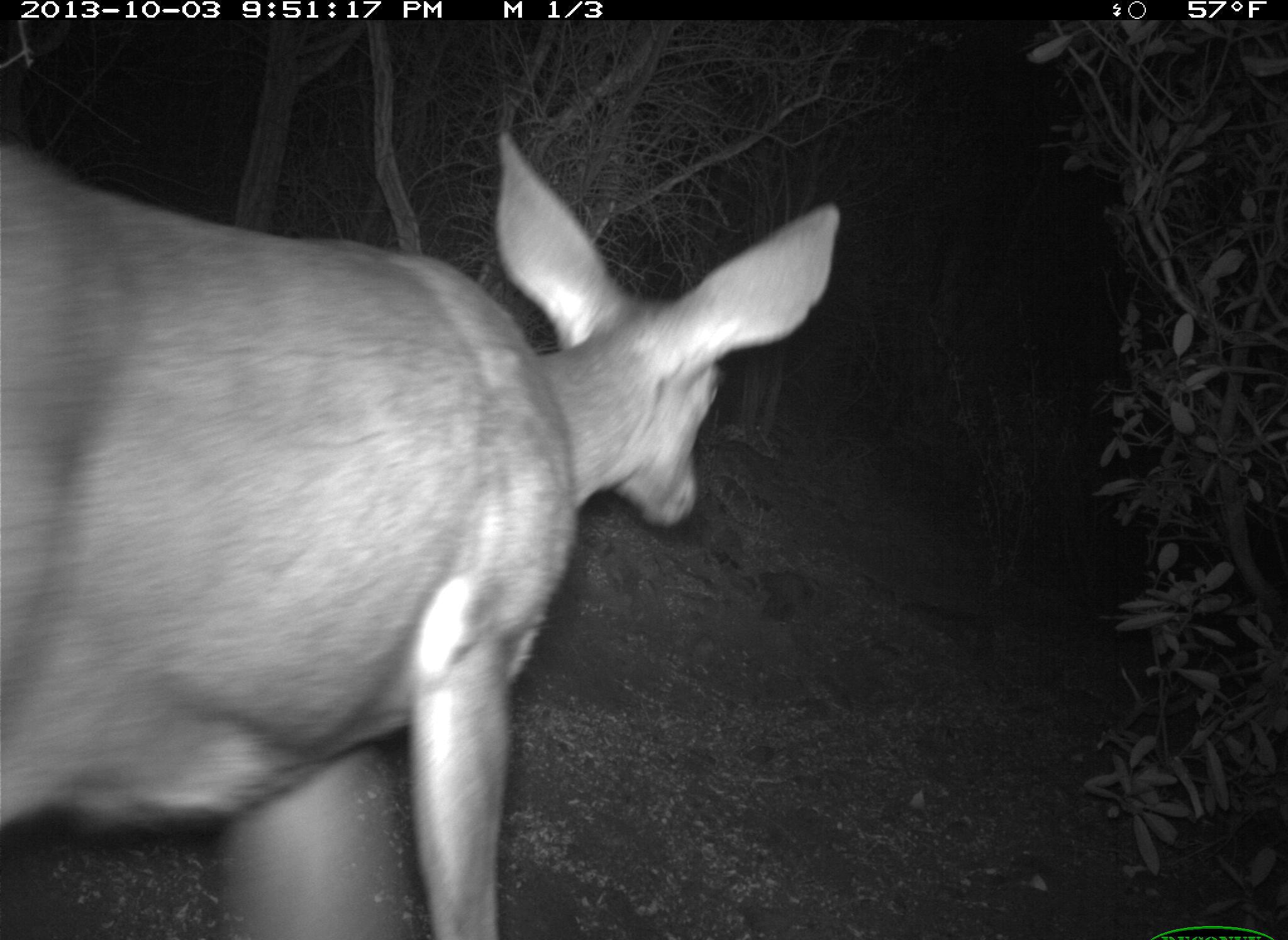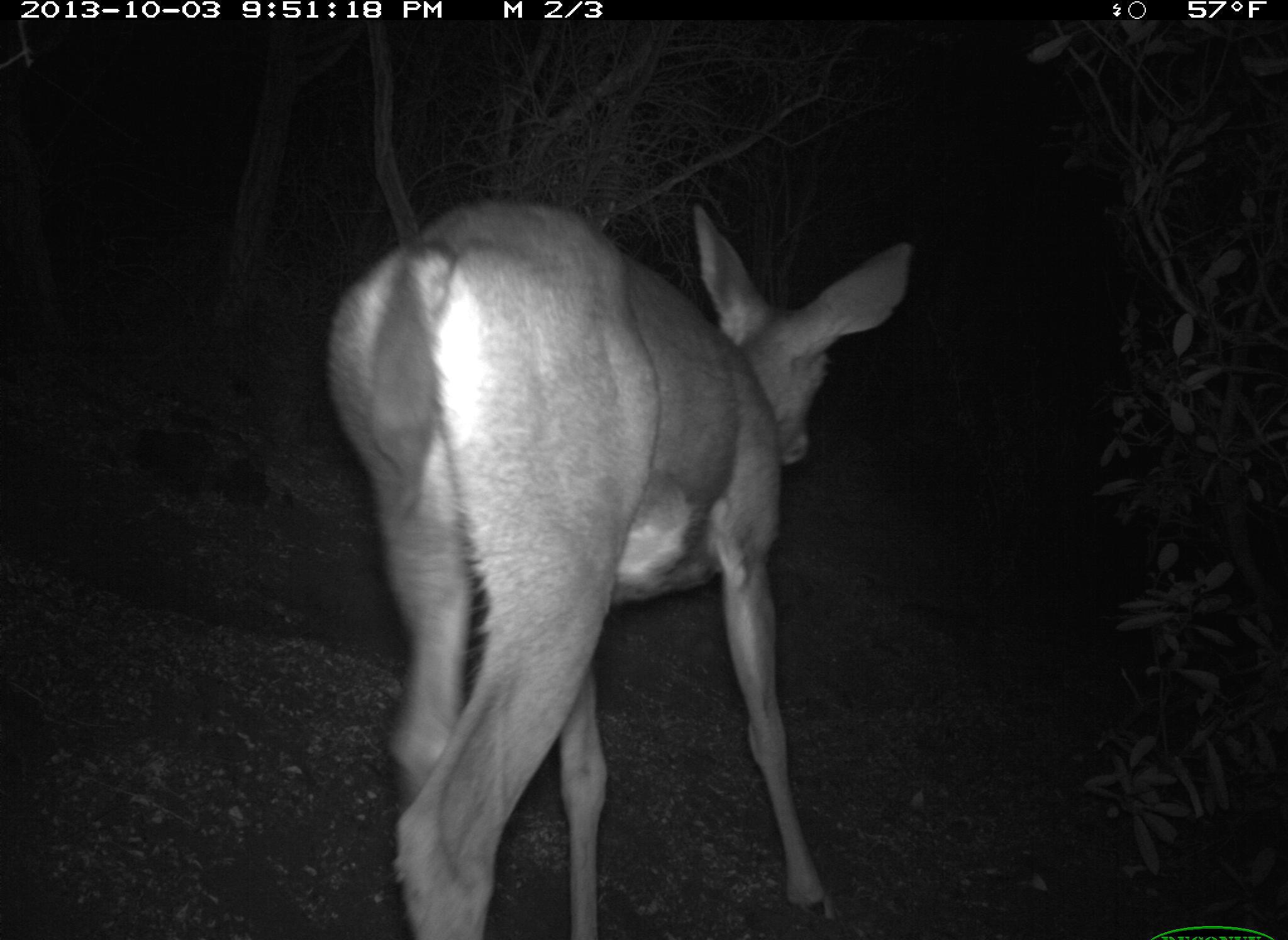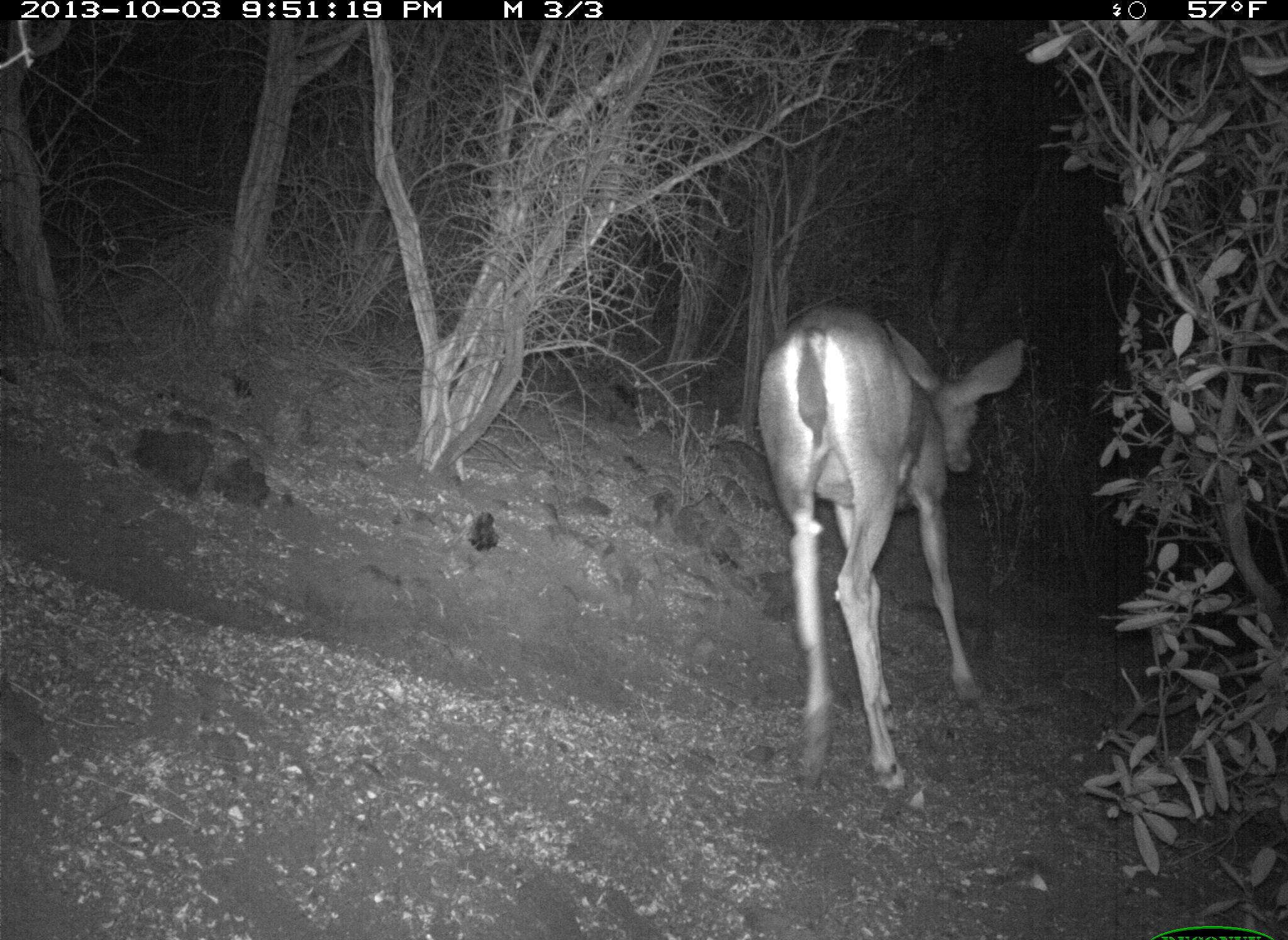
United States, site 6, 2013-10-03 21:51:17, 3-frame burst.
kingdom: Animalia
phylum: Chordata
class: Mammalia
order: Artiodactyla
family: Cervidae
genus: Odocoileus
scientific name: Odocoileus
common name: deer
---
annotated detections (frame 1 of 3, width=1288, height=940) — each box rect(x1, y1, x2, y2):
deer: rect(0, 132, 843, 940)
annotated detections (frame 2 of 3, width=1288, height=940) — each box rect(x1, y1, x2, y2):
deer: rect(323, 201, 914, 940)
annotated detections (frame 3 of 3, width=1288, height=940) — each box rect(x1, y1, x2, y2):
deer: rect(759, 303, 1027, 800)